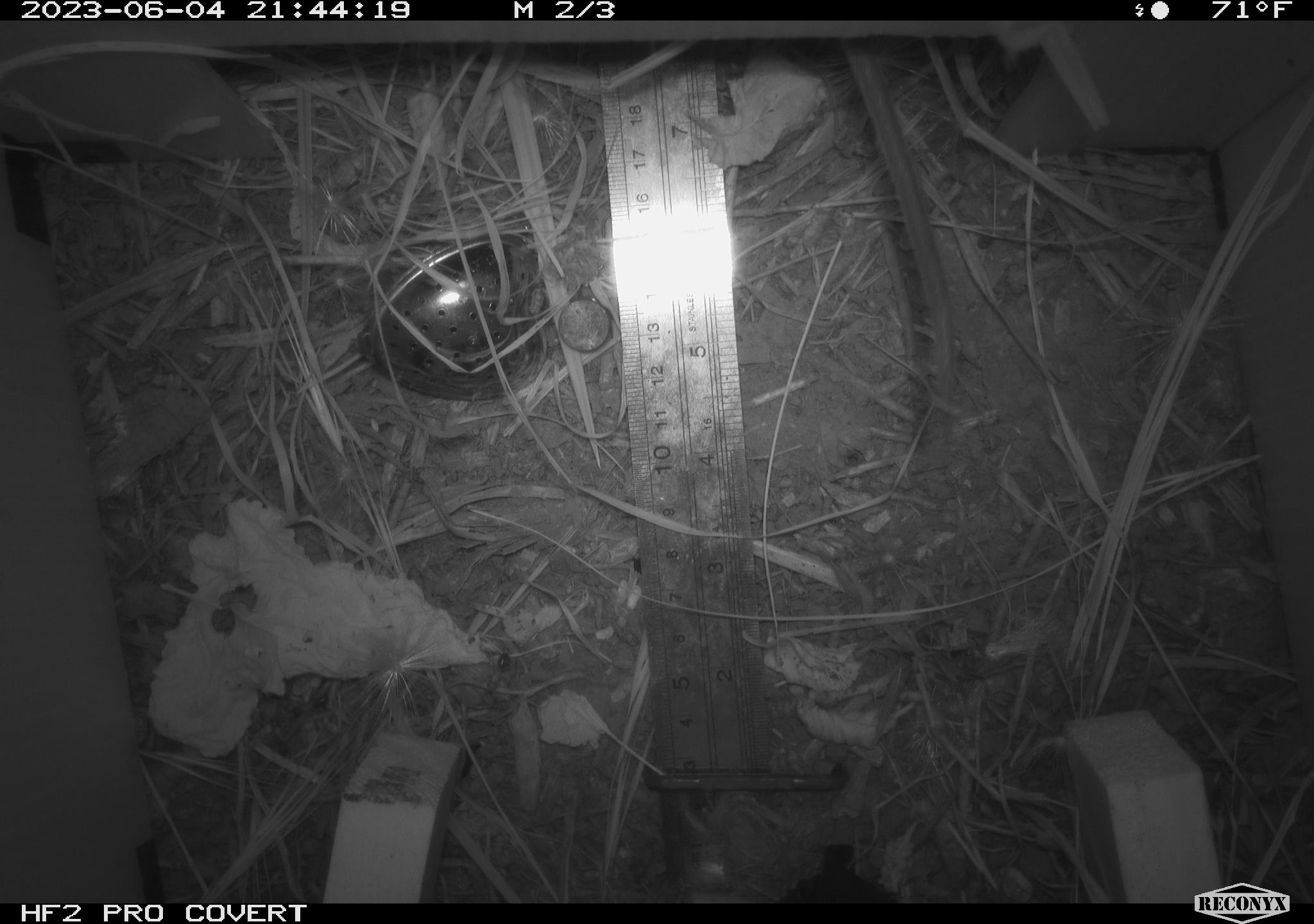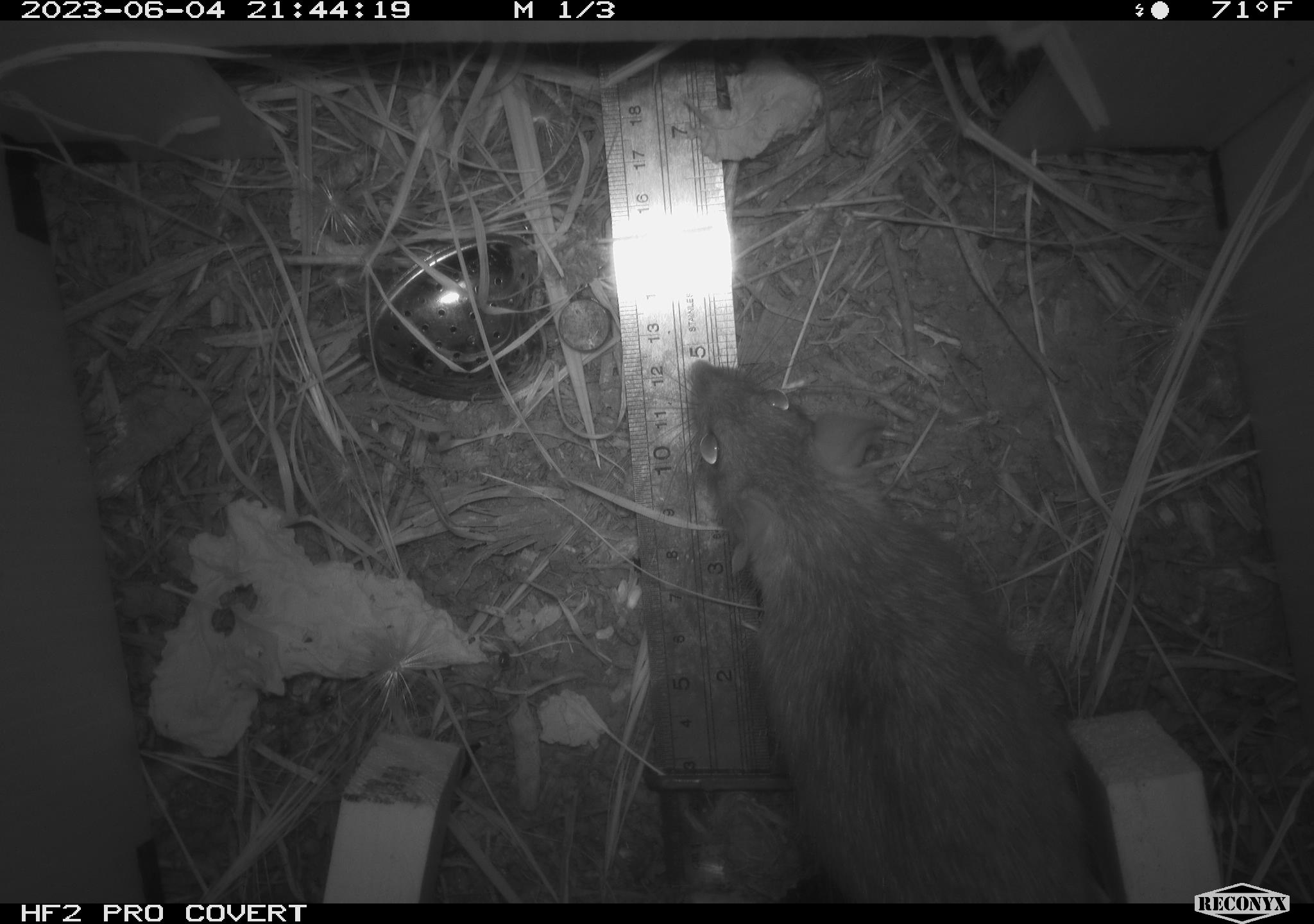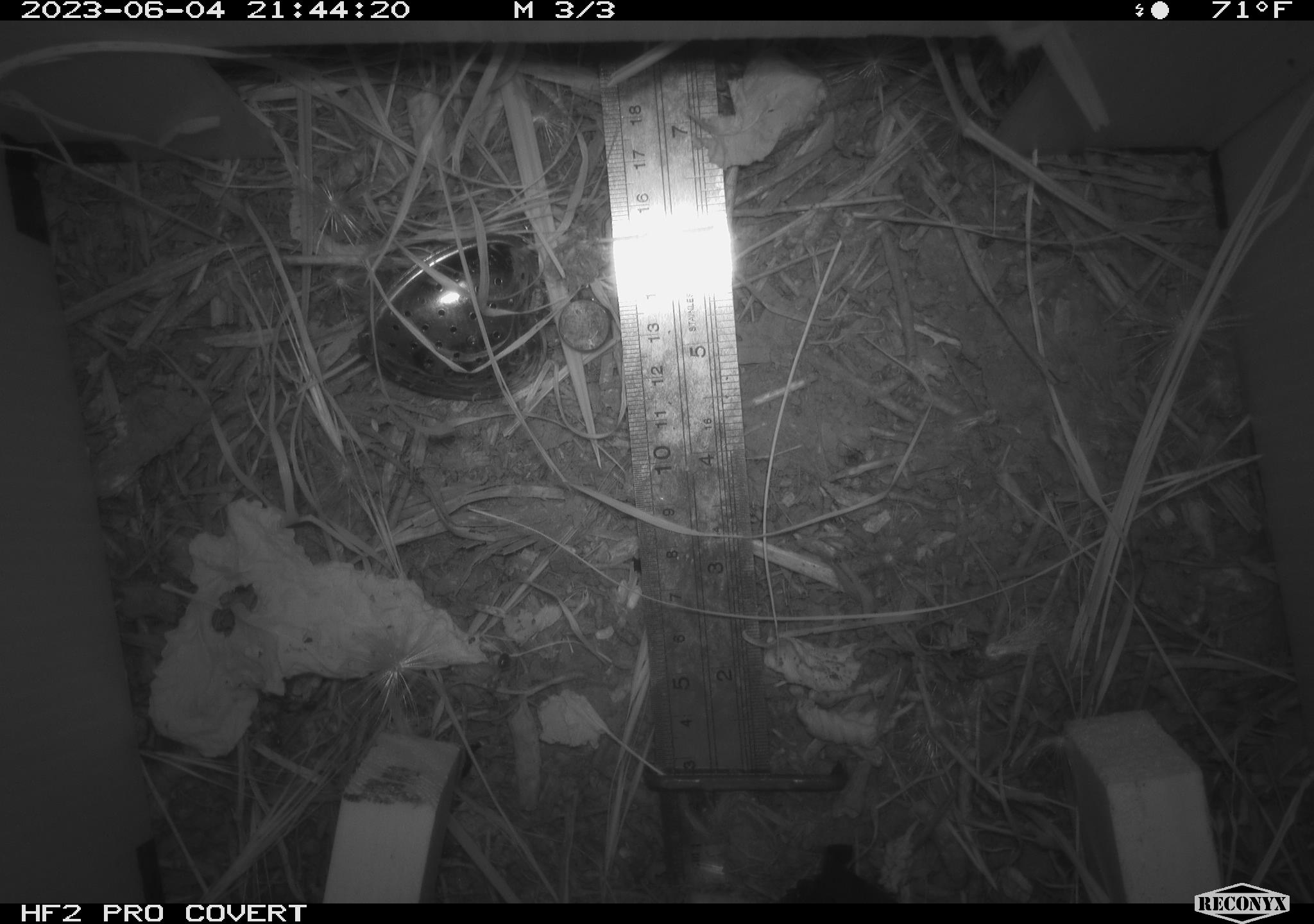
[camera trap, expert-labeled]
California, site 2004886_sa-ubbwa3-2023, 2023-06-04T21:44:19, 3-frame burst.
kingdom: Animalia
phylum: Chordata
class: Mammalia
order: Rodentia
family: Muridae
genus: Rattus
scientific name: Rattus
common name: rat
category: rattus species